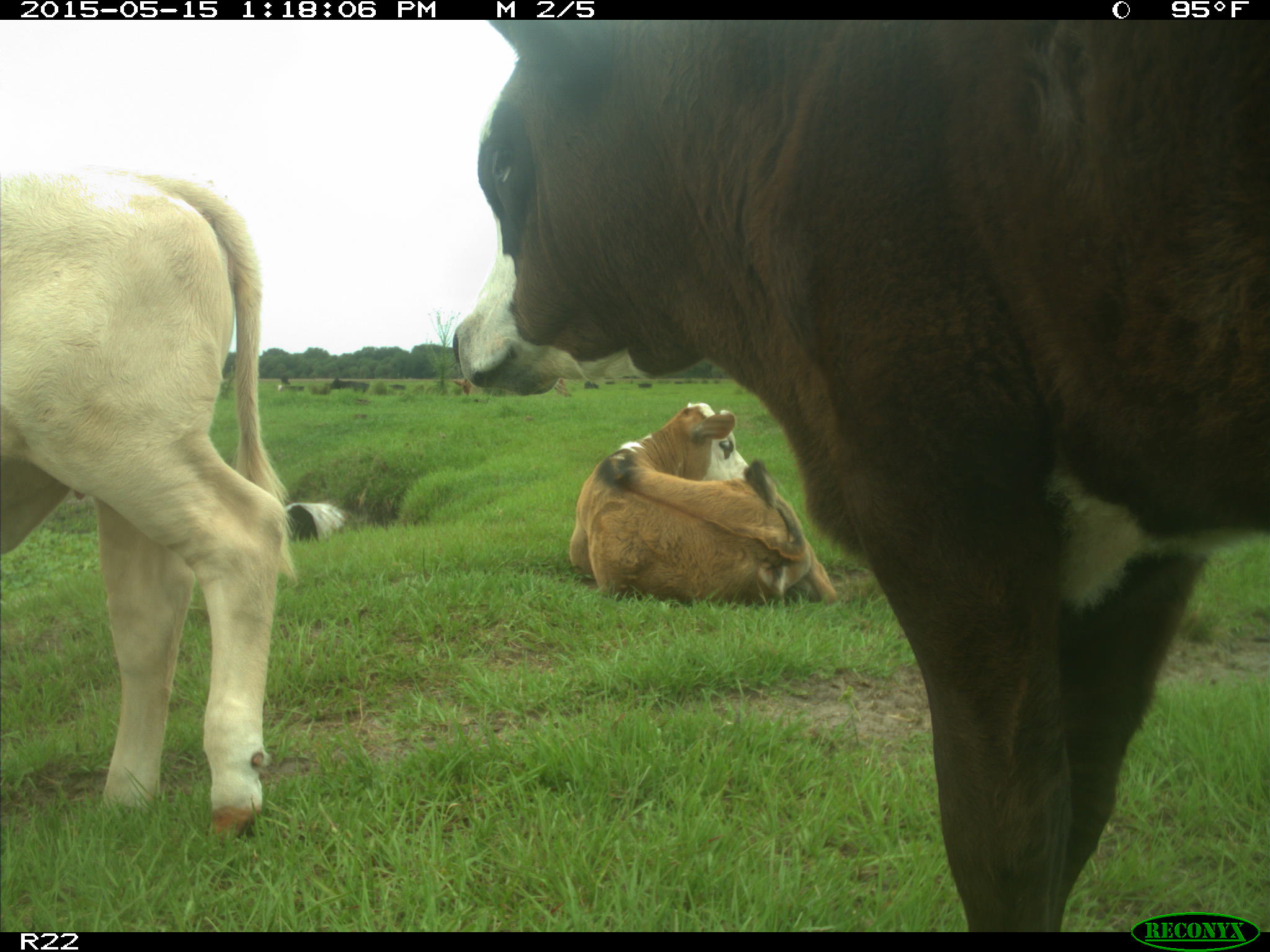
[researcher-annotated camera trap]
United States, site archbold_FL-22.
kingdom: Animalia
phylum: Chordata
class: Mammalia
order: Artiodactyla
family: Bovidae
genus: Bos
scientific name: Bos taurus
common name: domestic cow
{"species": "Bos taurus (domestic cow)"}